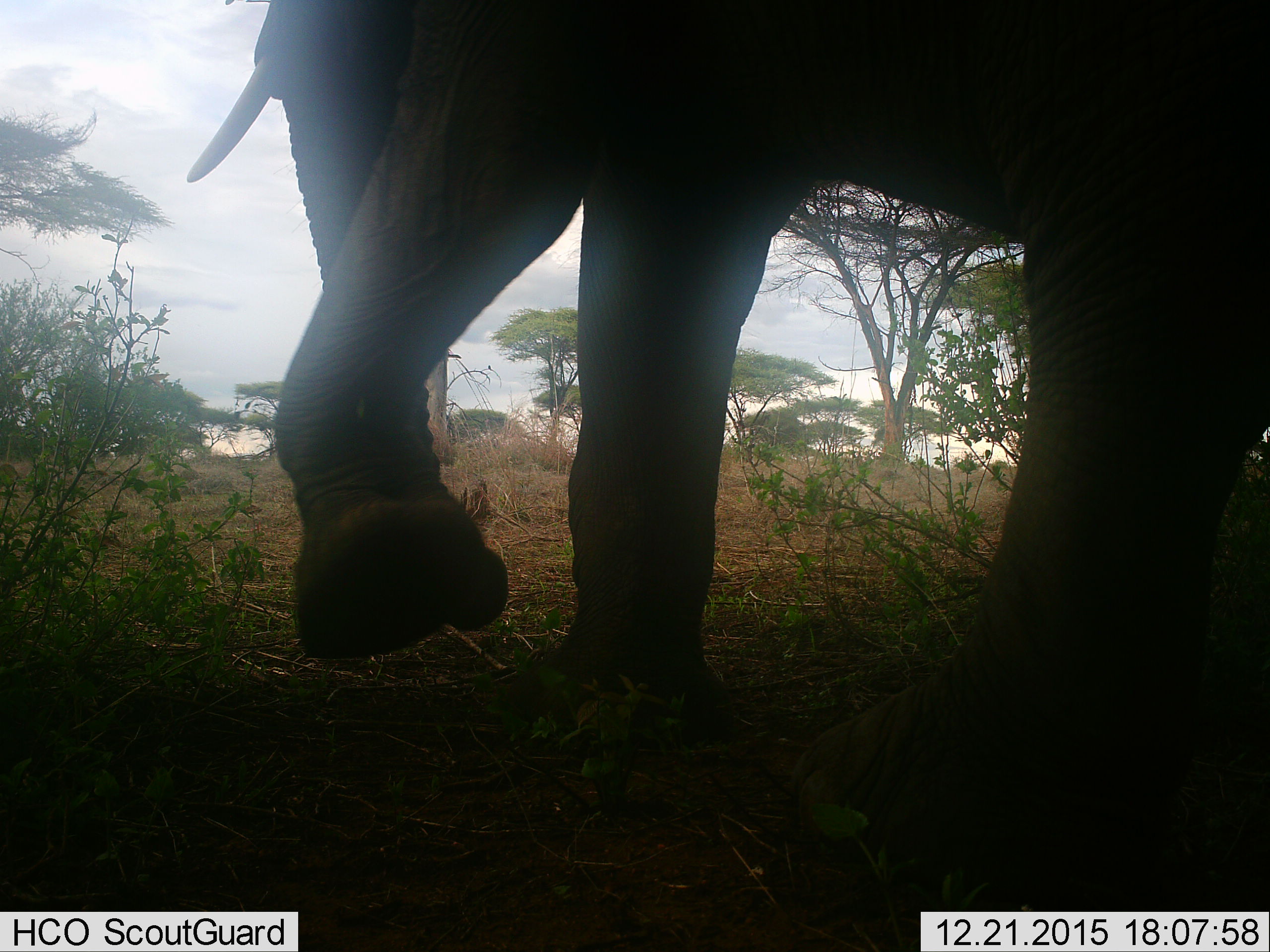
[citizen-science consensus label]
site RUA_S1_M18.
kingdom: Animalia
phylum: Chordata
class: Mammalia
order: Proboscidea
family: Elephantidae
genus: Loxodonta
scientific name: Loxodonta africana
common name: african bush elephant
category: elephant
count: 1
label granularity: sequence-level